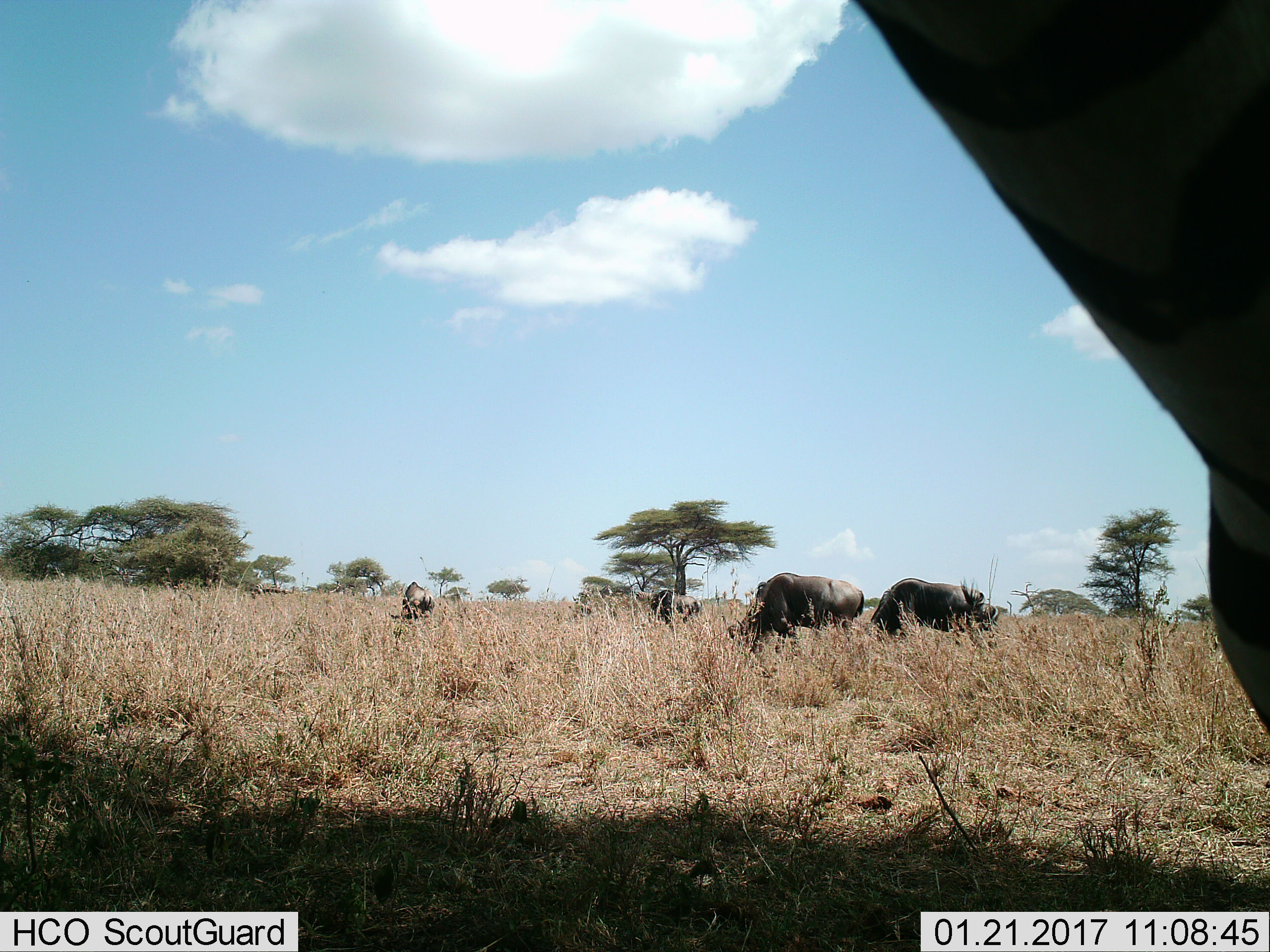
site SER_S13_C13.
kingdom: Animalia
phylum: Chordata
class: Mammalia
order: Artiodactyla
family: Bovidae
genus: Connochaetes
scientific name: Connochaetes taurinus taurinus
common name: blue wildebeest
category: wildebeestblue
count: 5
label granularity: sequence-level